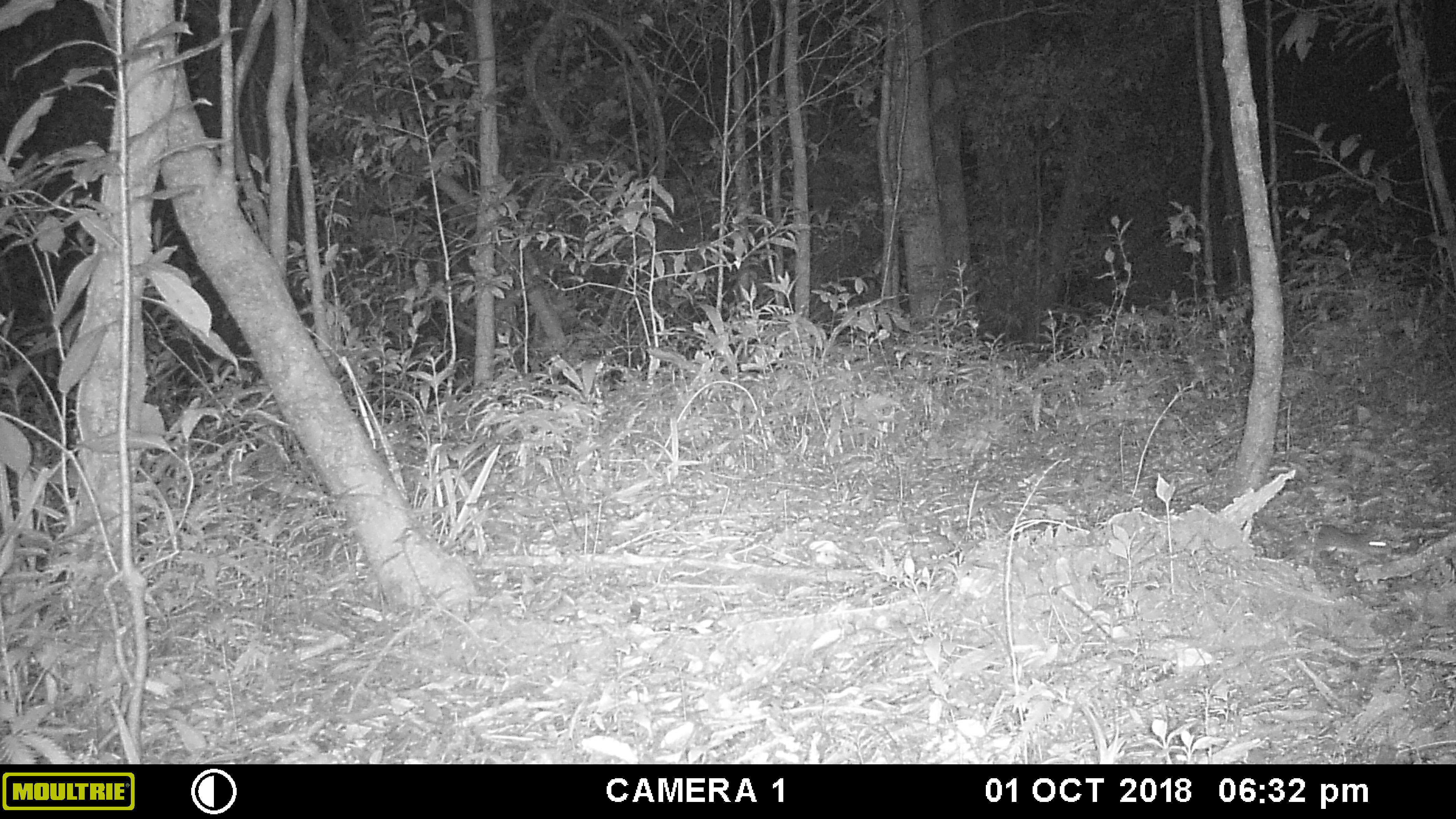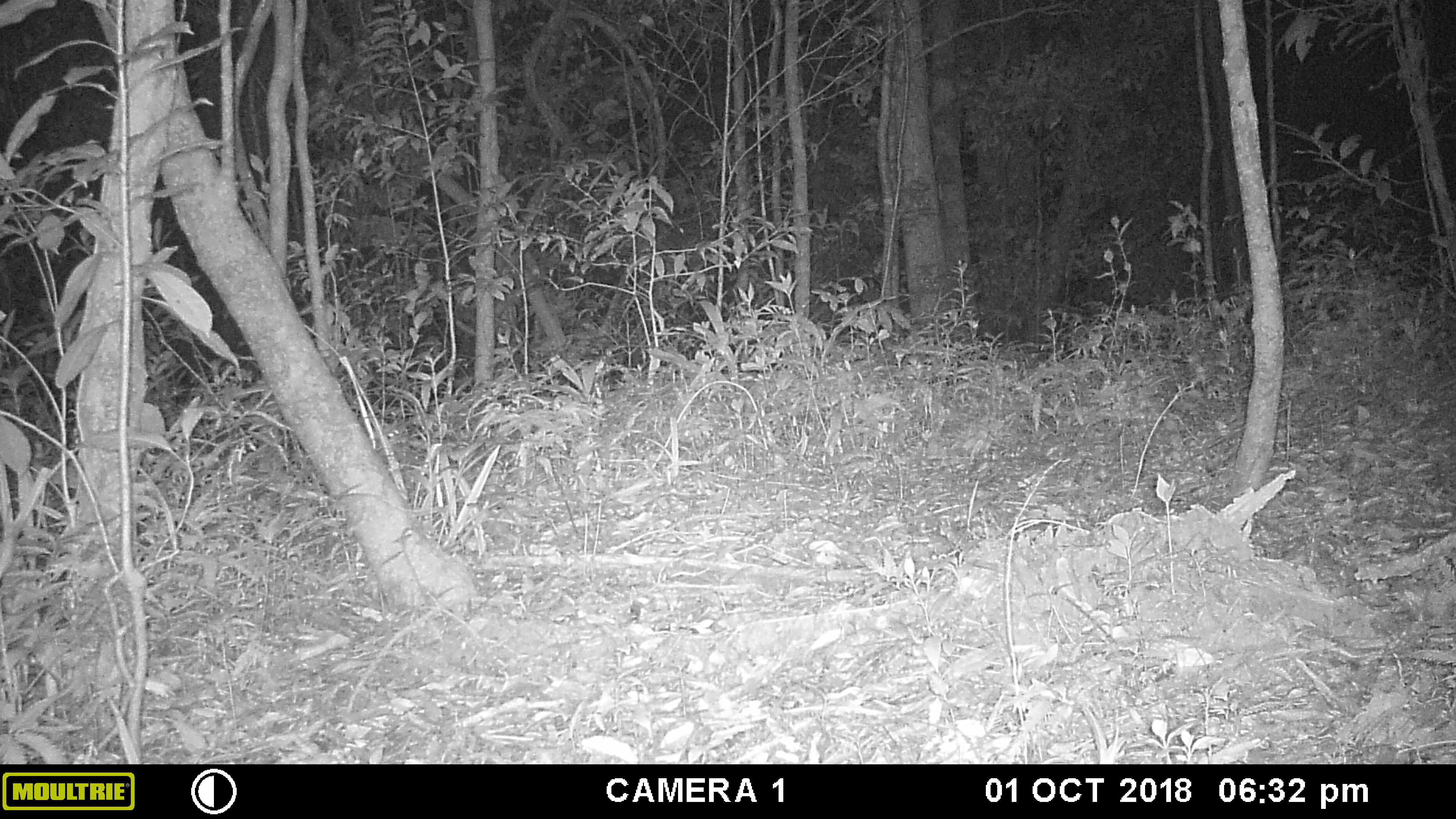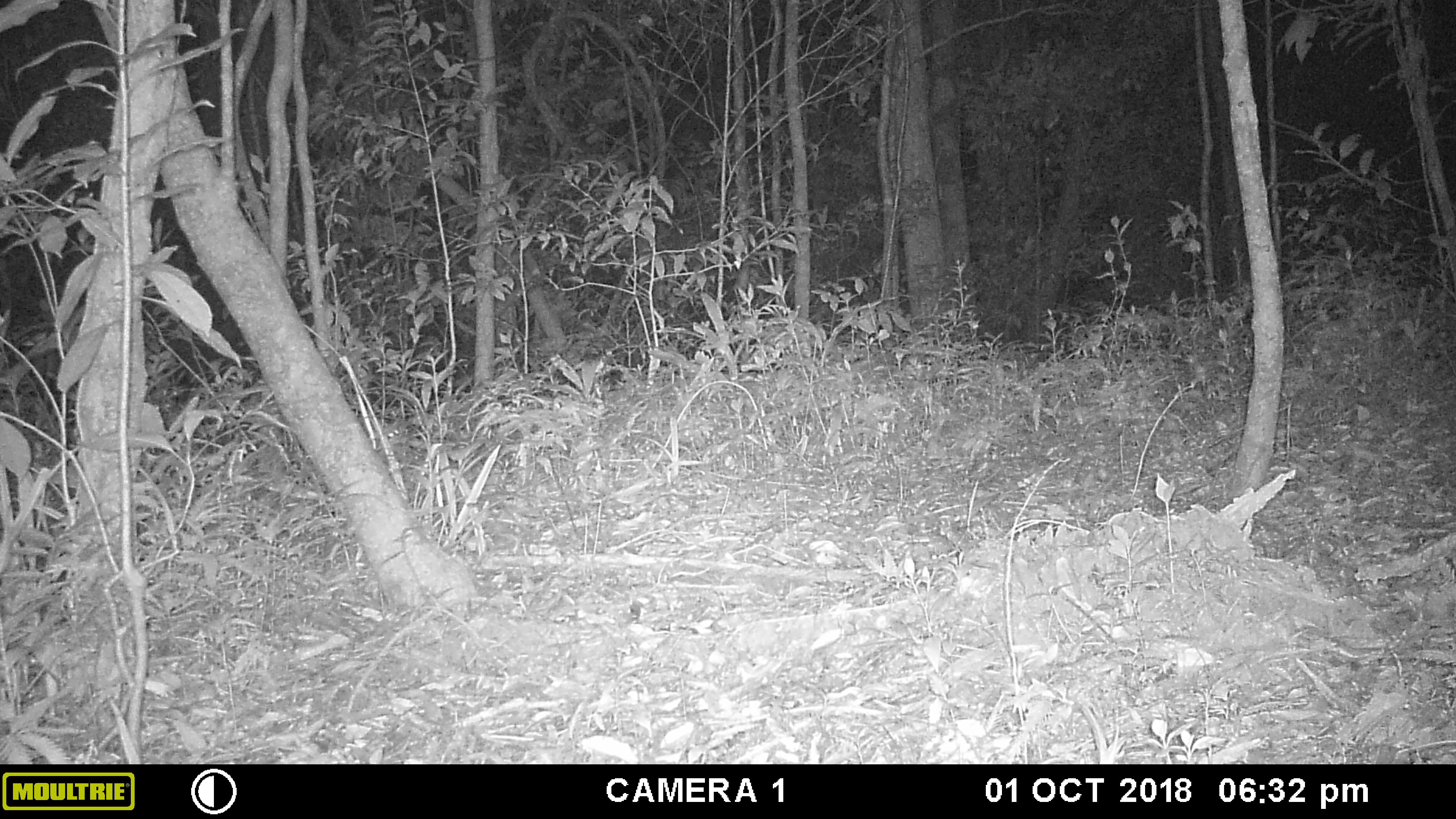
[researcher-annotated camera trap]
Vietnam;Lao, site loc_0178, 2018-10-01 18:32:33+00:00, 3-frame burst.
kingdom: Animalia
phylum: Chordata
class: Mammalia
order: Rodentia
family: Muridae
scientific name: Muridae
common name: old-world mice and rats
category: unidentified murid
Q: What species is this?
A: Unidentified murid (old-world mice and rats) (Muridae).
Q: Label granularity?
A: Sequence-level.